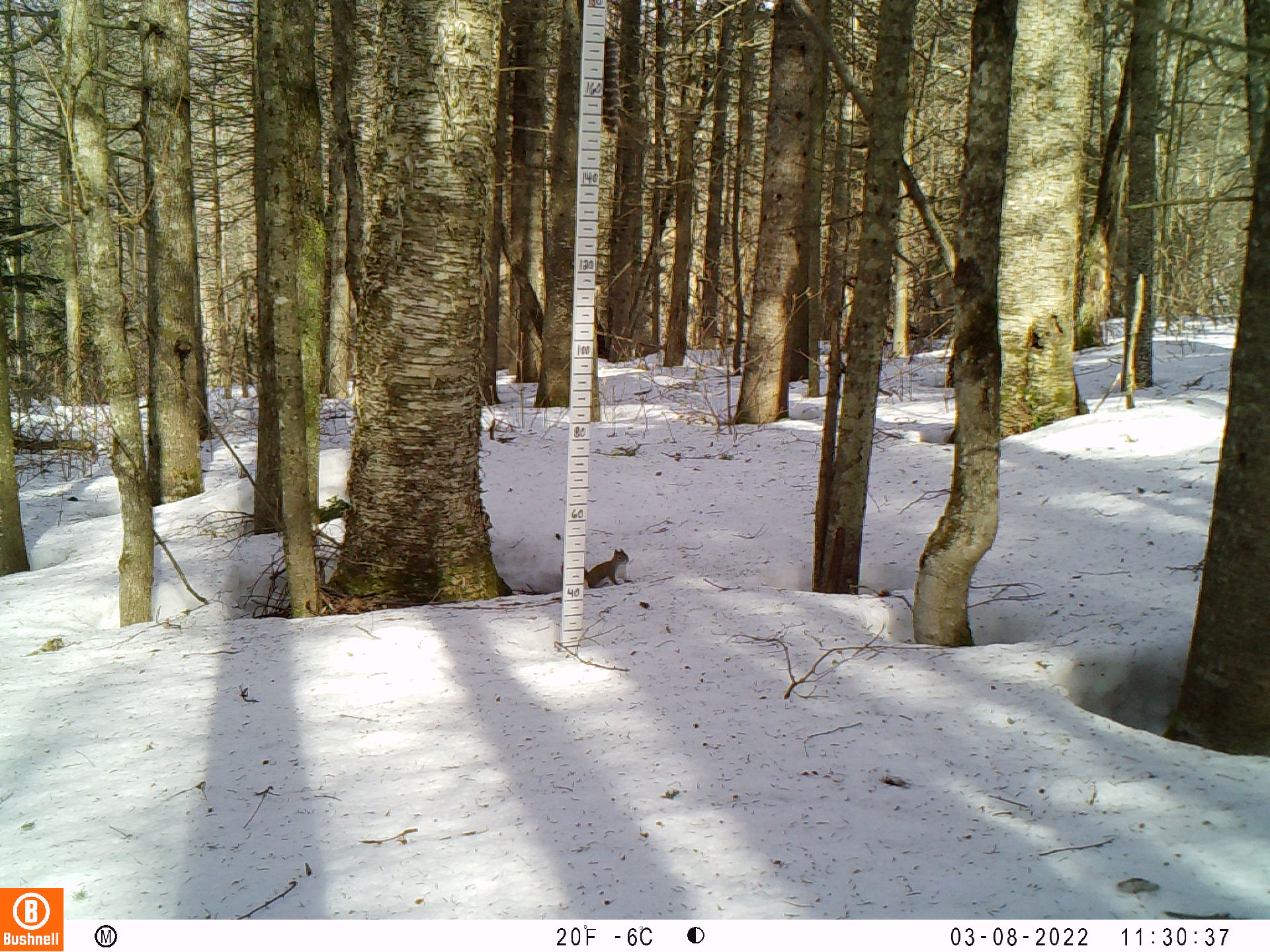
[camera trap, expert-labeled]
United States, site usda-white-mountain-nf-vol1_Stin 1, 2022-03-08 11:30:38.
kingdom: Animalia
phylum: Chordata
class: Mammalia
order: Rodentia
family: Sciuridae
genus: Tamiasciurus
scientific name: Tamiasciurus hudsonicus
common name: red squirrel